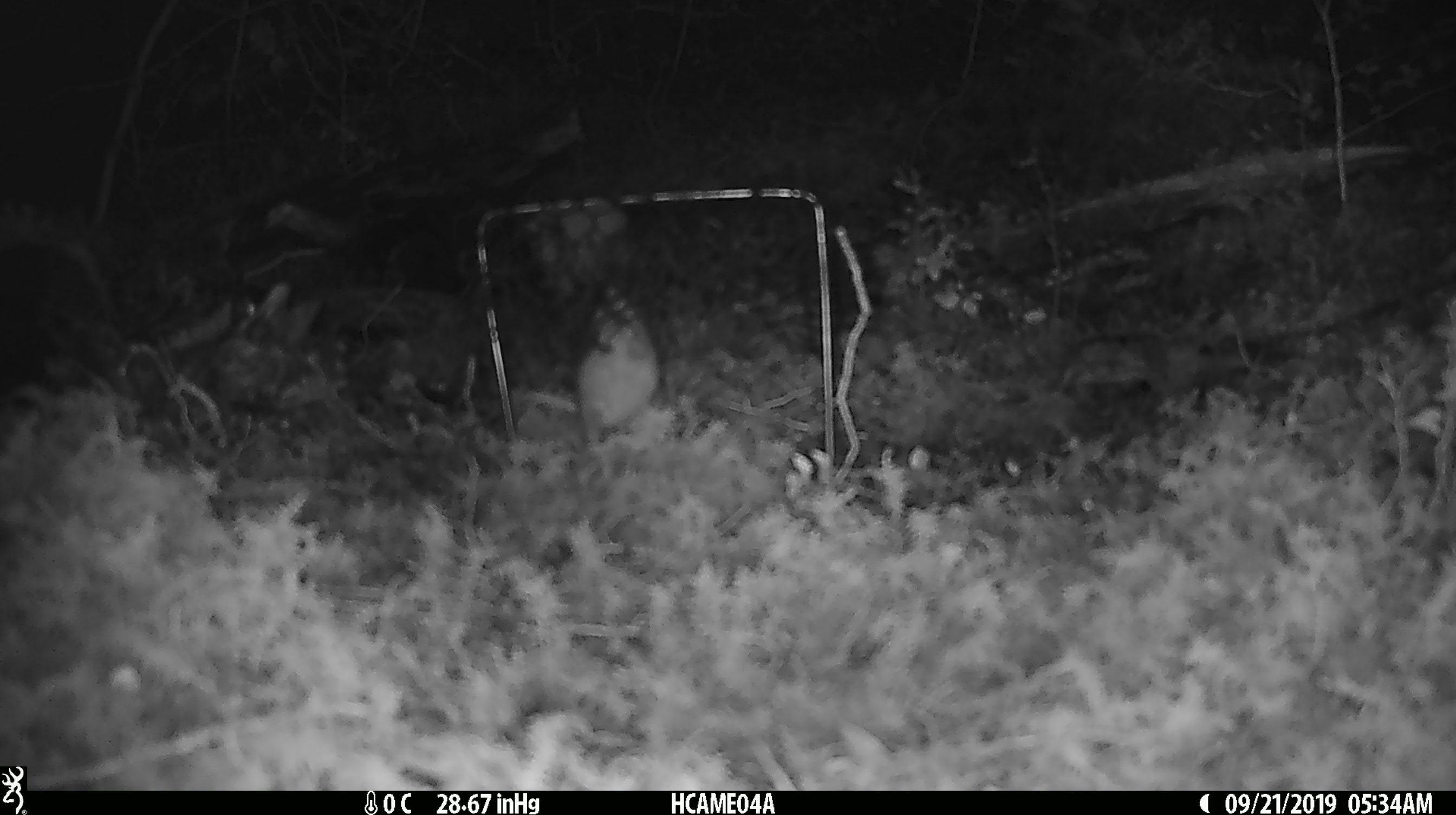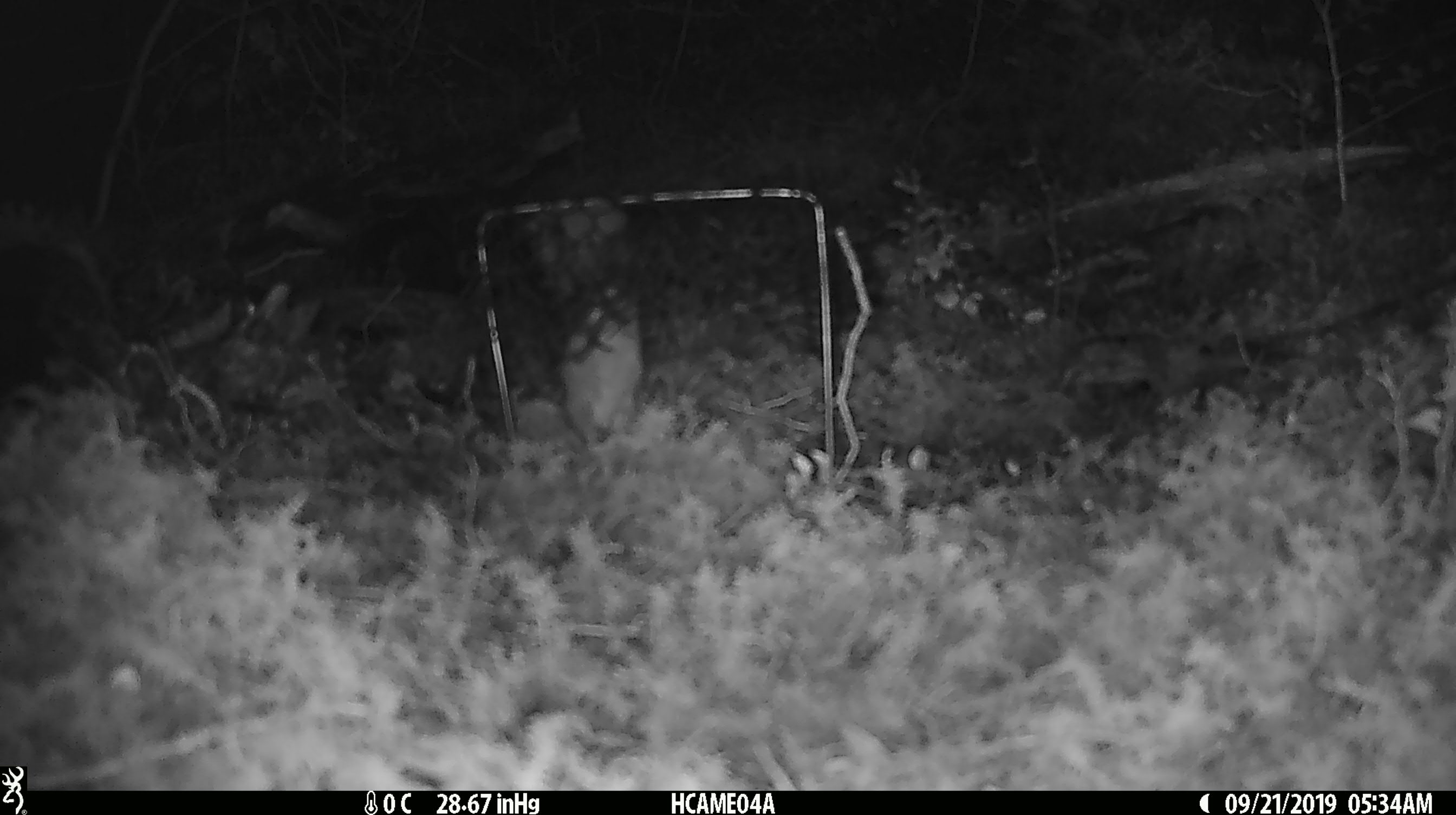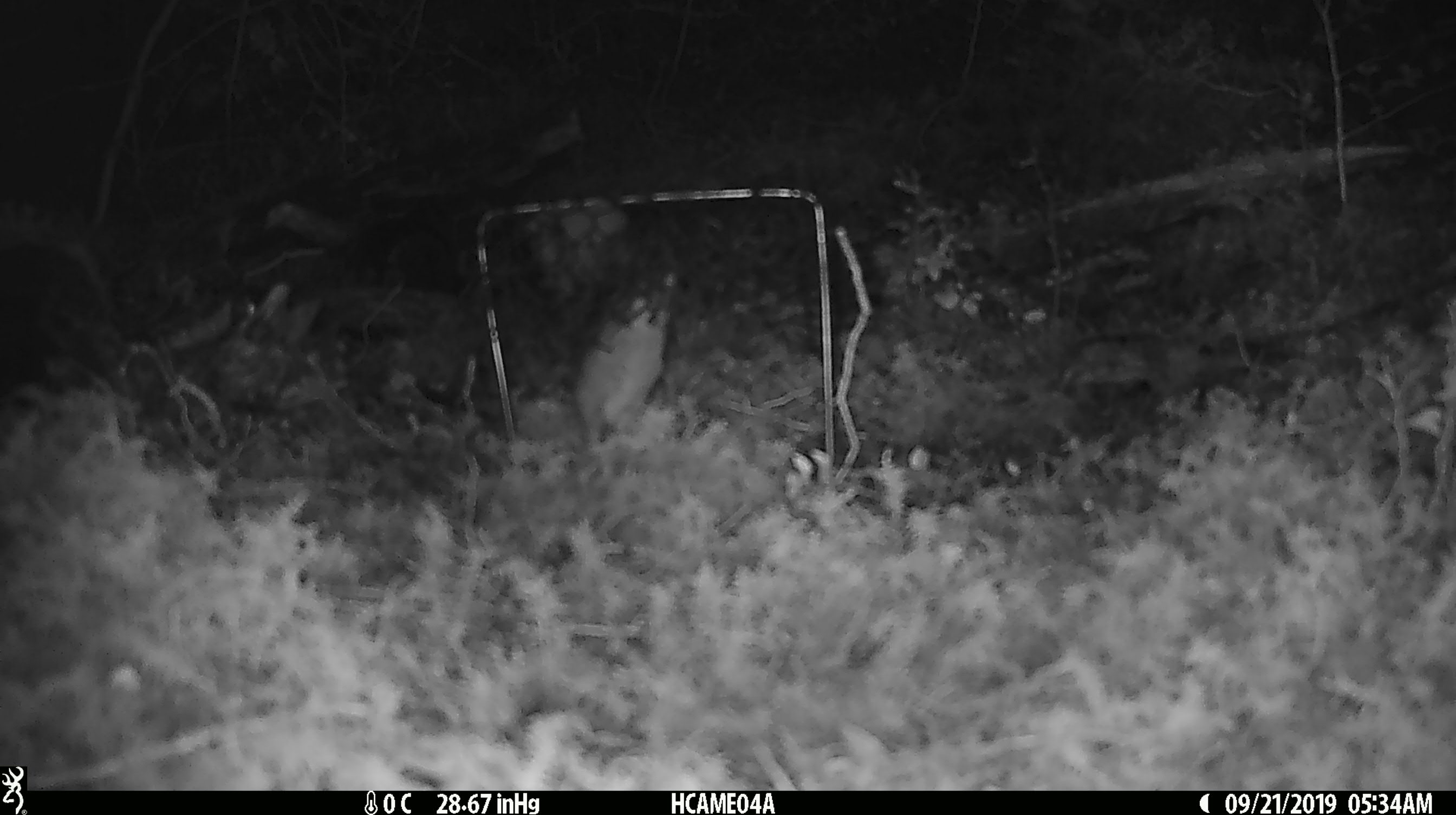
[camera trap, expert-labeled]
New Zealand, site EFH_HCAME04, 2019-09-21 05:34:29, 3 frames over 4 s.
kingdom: Animalia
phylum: Chordata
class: Mammalia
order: Rodentia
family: Muridae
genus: Mus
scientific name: Mus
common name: mouse